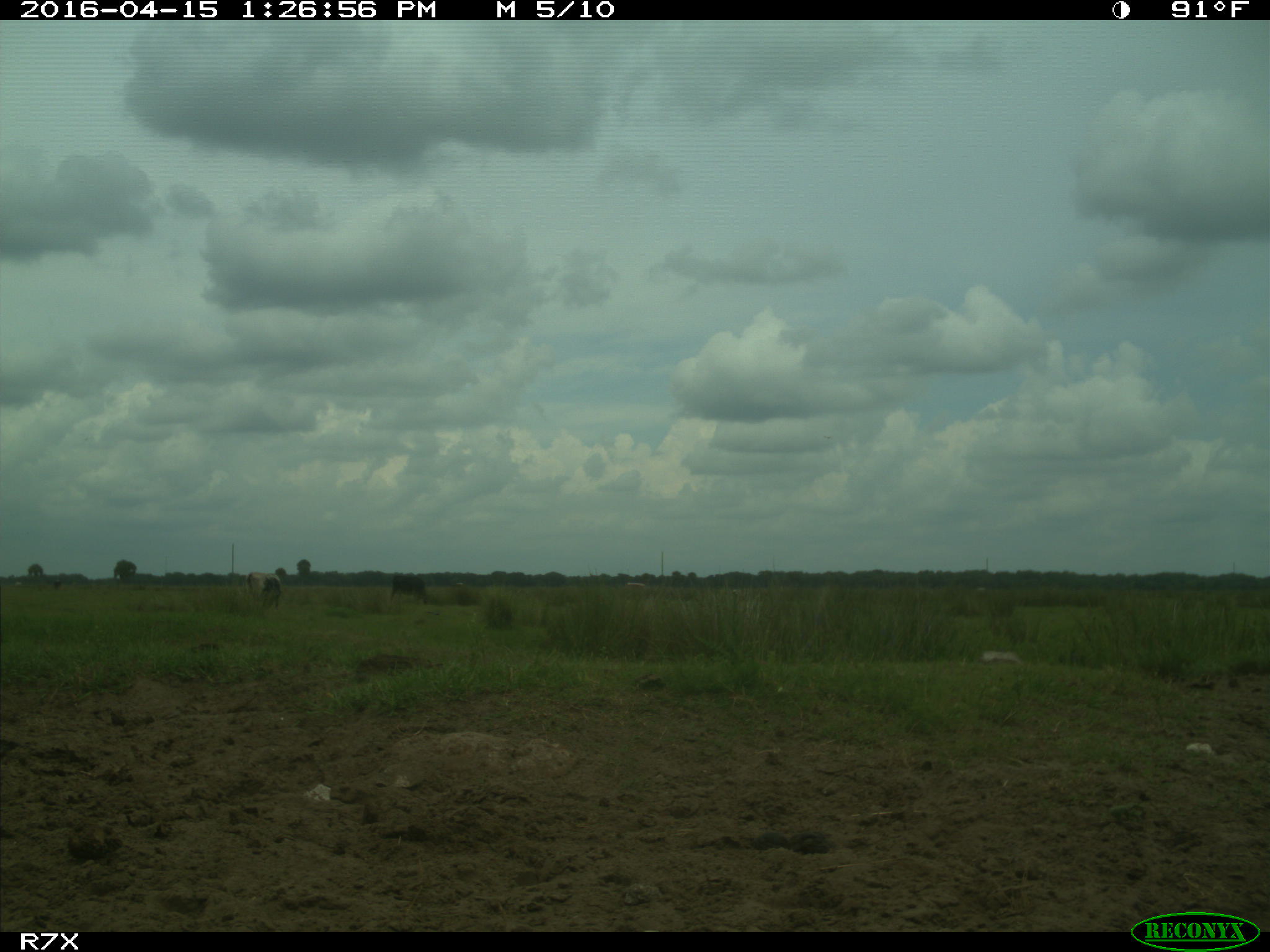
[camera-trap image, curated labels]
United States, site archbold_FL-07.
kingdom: Animalia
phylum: Chordata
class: Mammalia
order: Artiodactyla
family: Bovidae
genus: Bos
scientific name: Bos taurus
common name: domestic cow